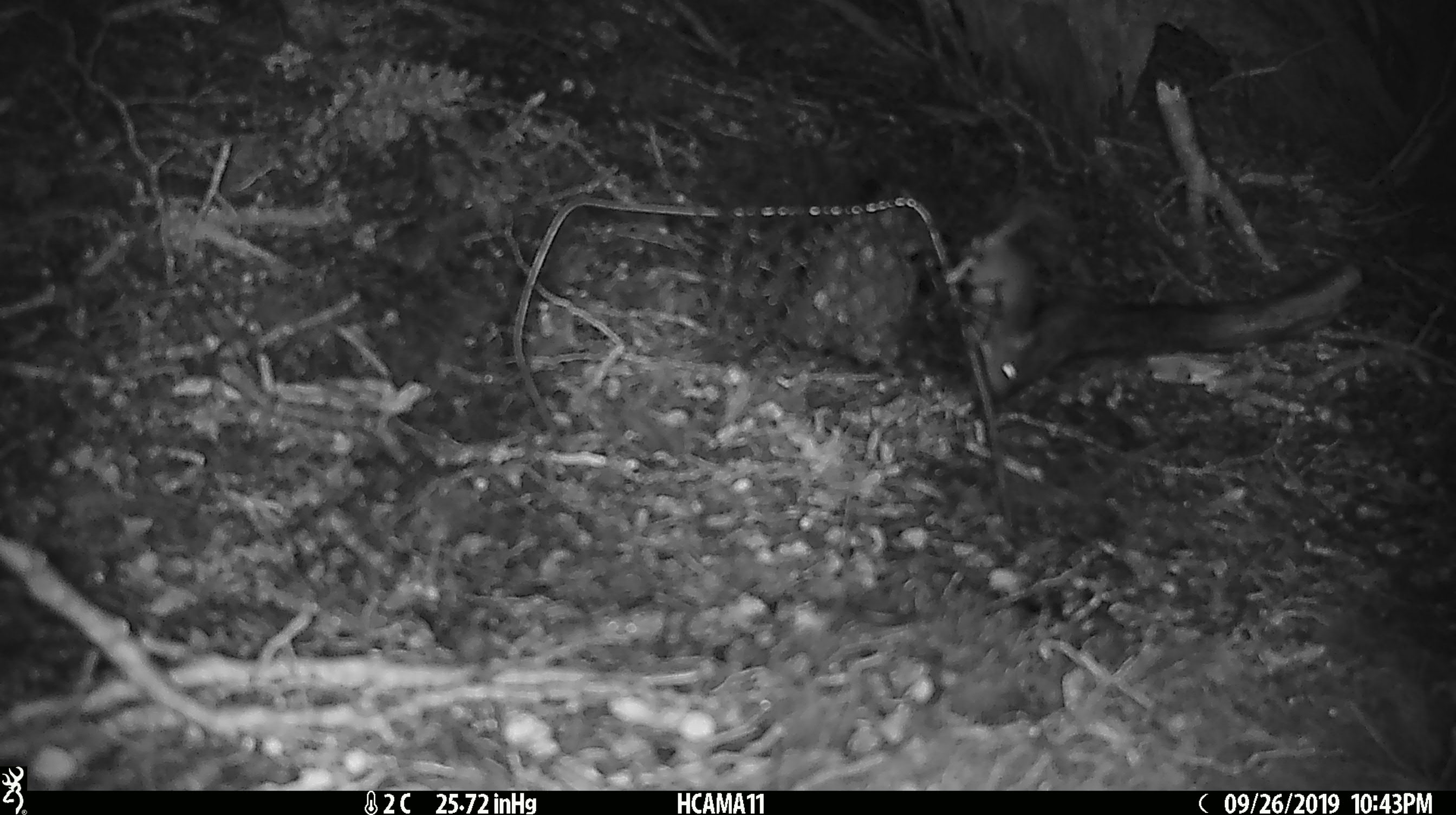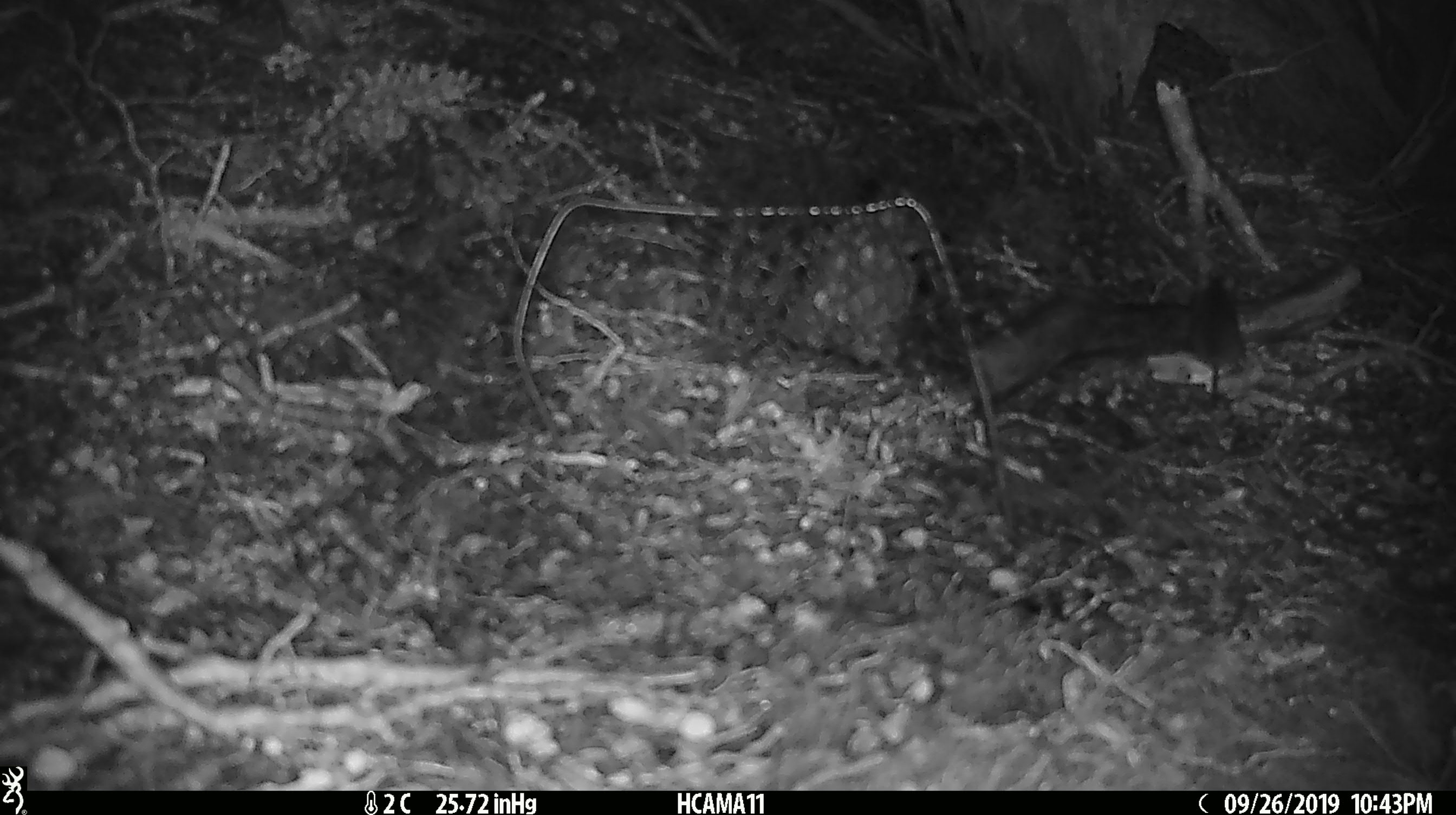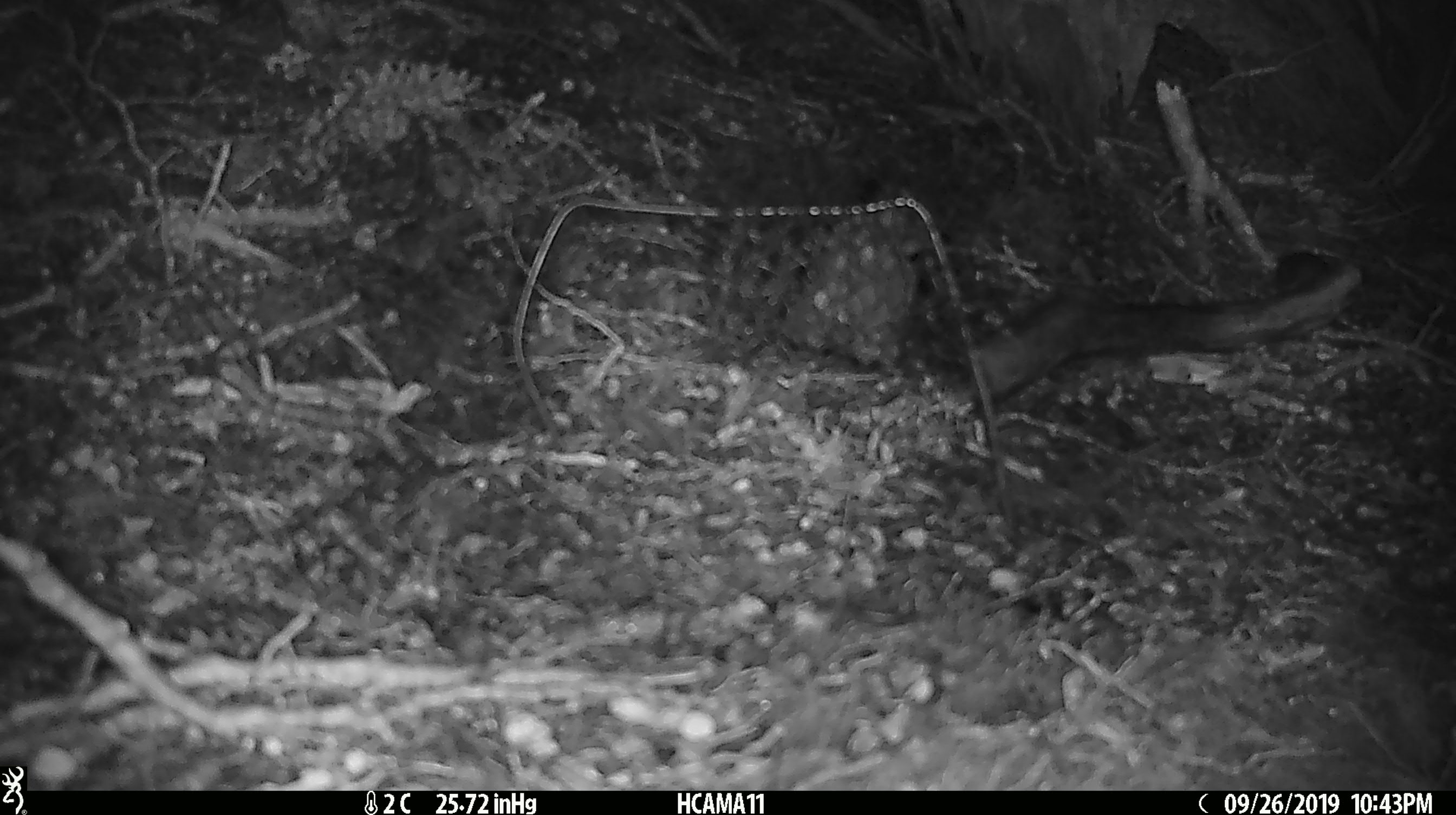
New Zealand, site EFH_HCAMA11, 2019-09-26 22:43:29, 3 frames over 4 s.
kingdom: Animalia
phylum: Chordata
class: Mammalia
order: Rodentia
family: Muridae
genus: Mus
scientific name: Mus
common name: mouse